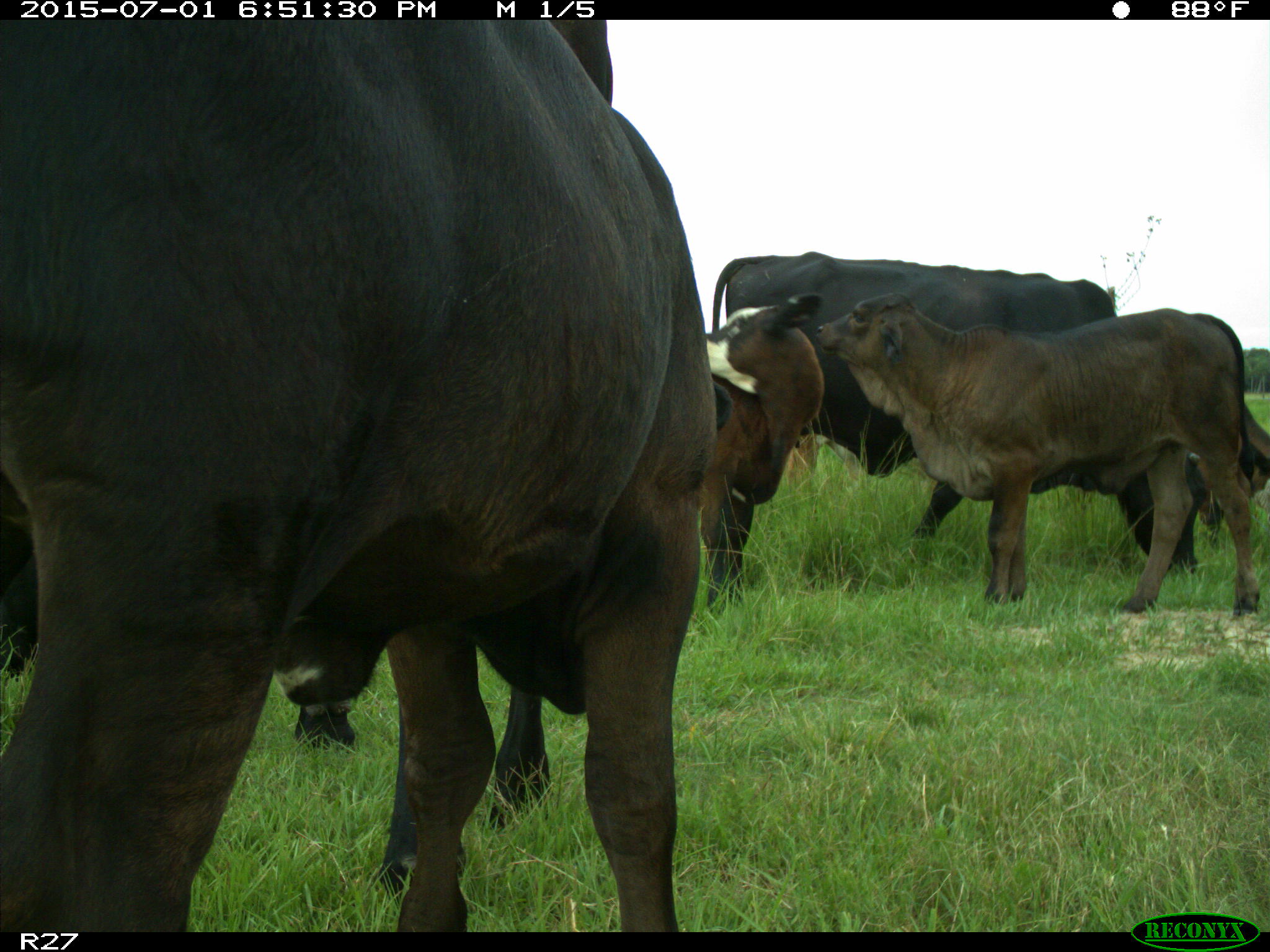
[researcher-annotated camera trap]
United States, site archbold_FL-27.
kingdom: Animalia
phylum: Chordata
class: Mammalia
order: Artiodactyla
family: Bovidae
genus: Bos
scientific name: Bos taurus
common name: domestic cow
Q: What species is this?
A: Bos taurus (domestic cow).